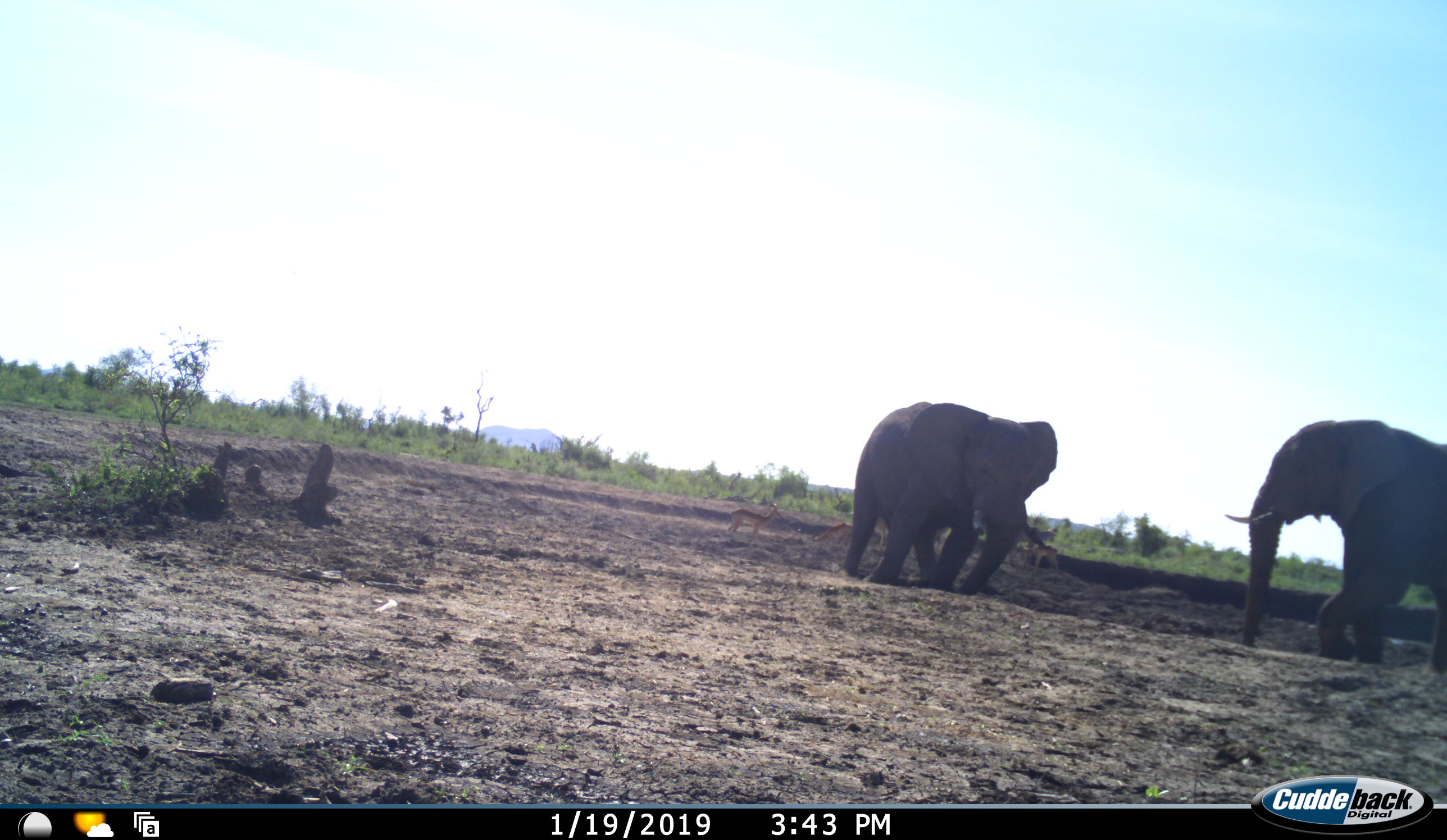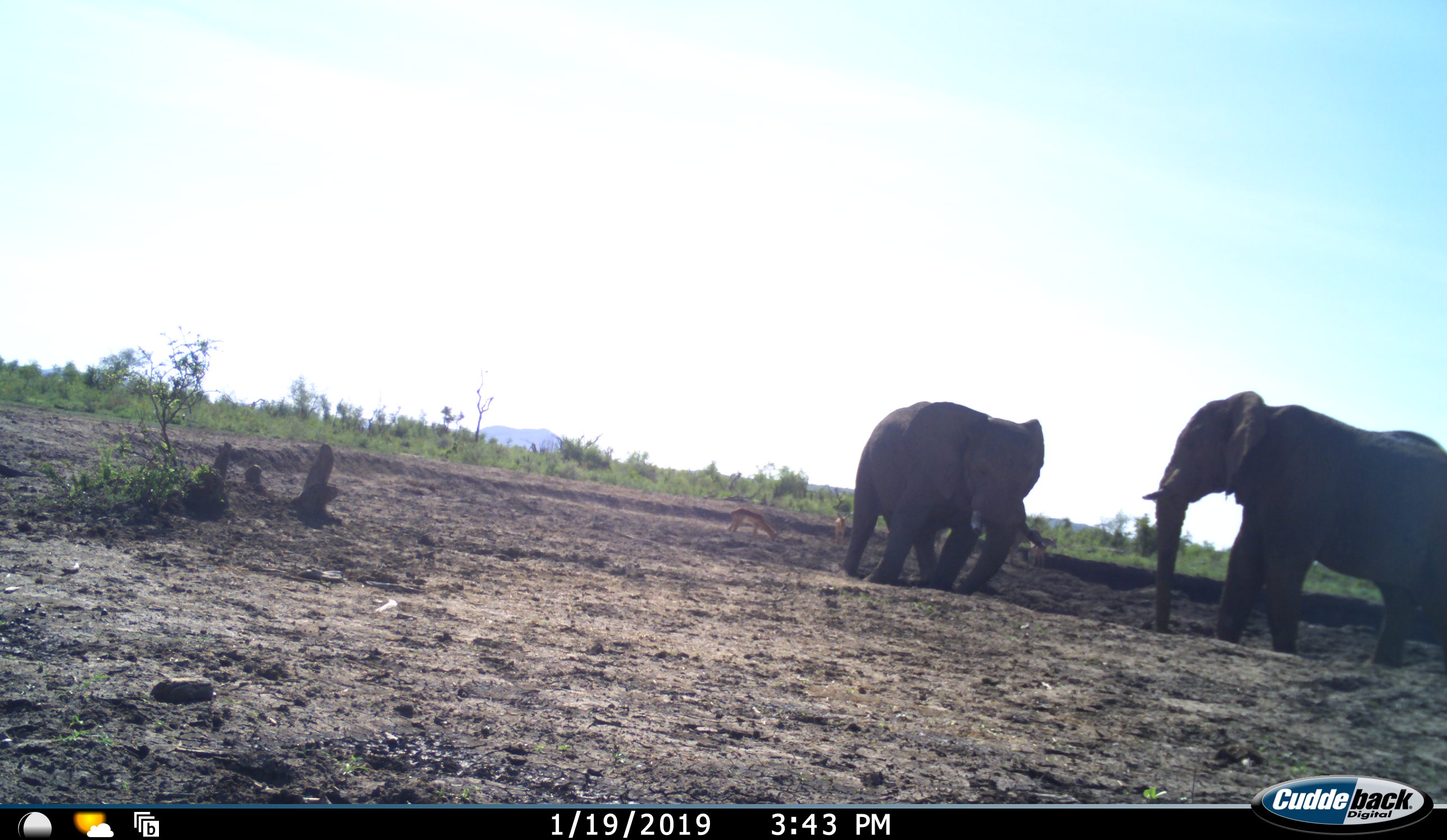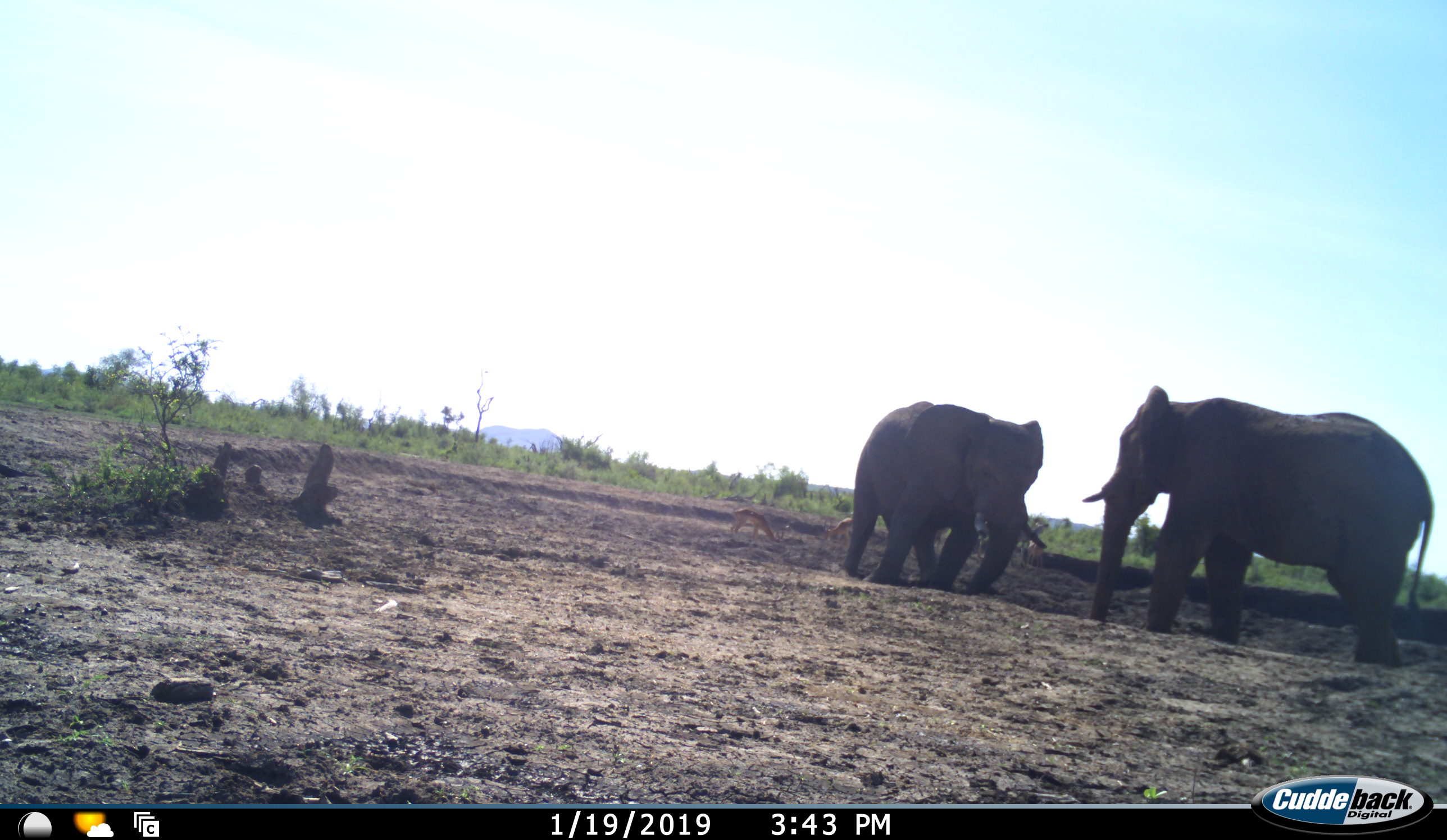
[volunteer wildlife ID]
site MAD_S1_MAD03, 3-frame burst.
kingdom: Animalia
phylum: Chordata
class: Mammalia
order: Proboscidea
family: Elephantidae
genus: Loxodonta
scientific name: Loxodonta africana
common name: african bush elephant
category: elephant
Elephant (african bush elephant) (Loxodonta africana), count 2. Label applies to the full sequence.